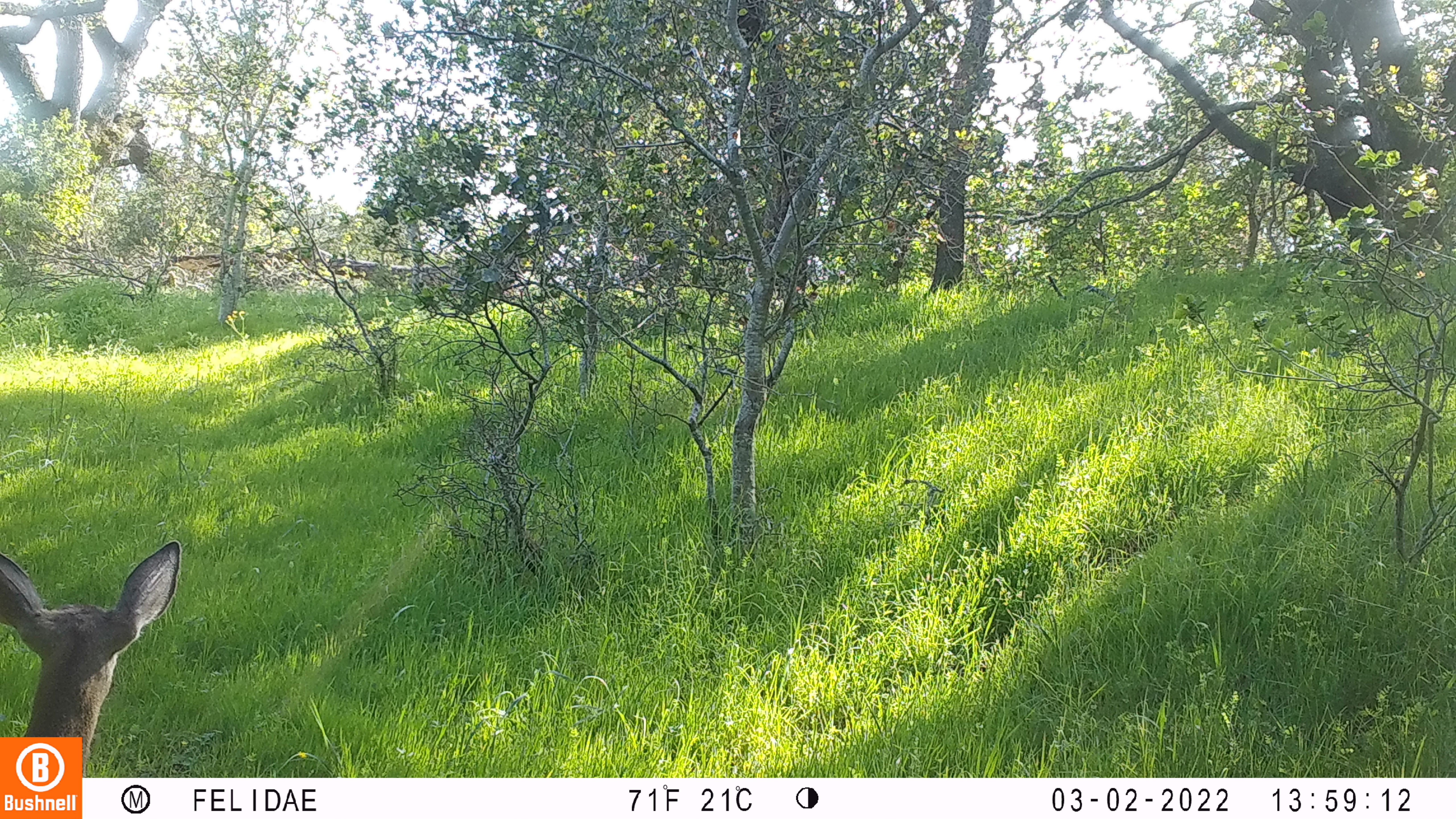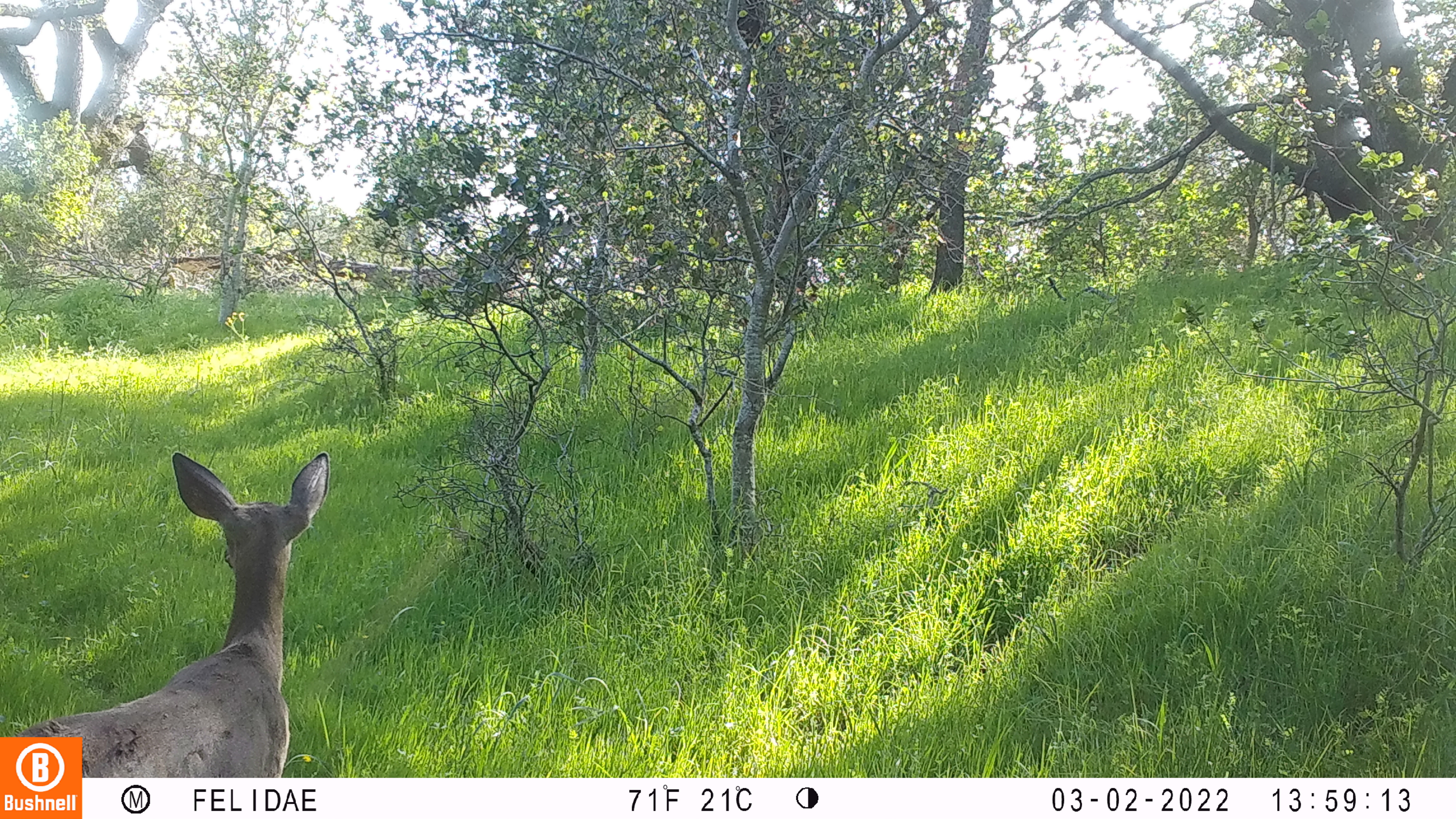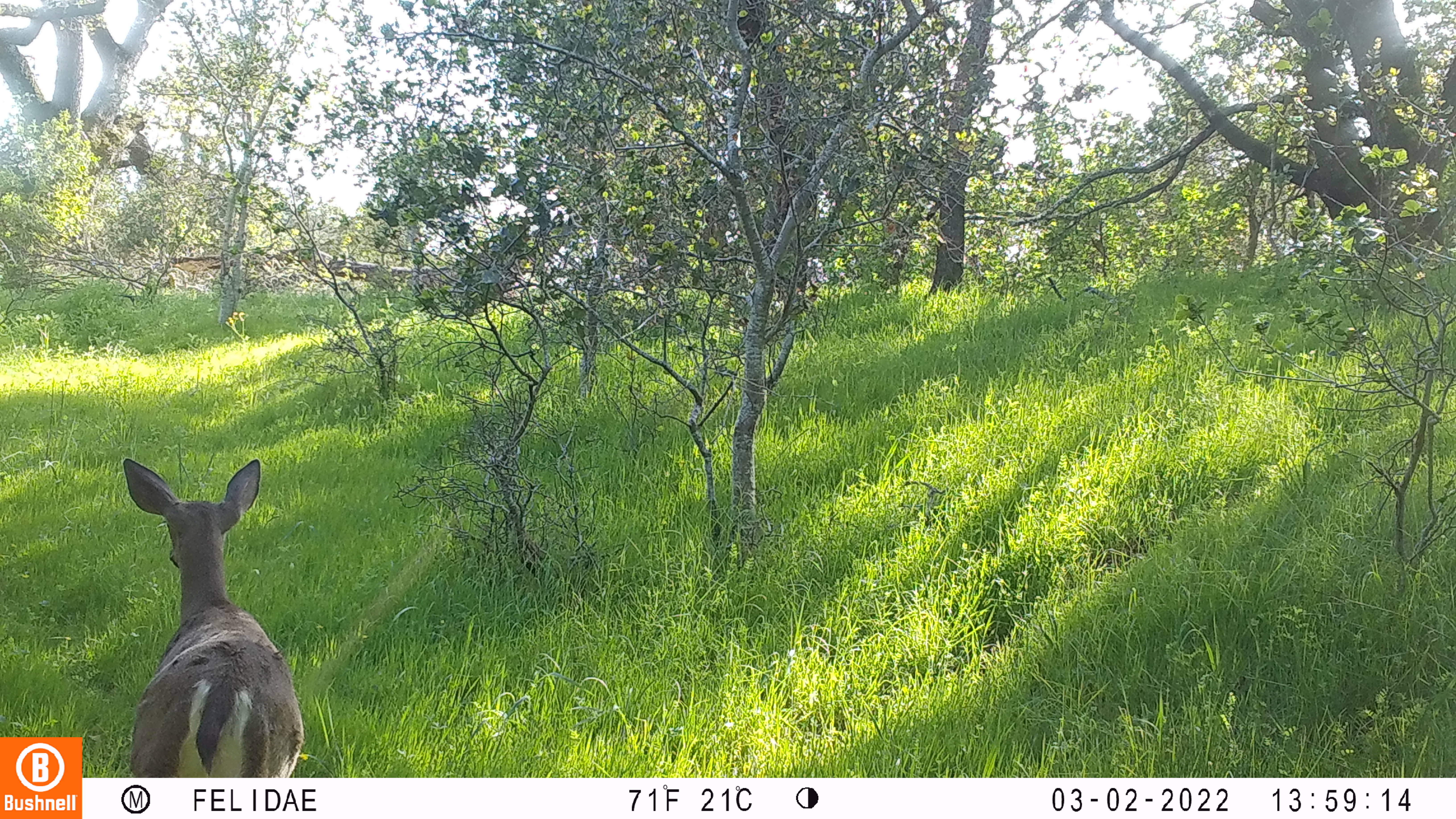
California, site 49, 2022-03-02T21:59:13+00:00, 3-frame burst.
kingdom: Animalia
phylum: Chordata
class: Mammalia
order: Artiodactyla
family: Cervidae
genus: Odocoileus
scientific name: Odocoileus hemionus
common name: mule deer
Mule deer (Odocoileus hemionus).